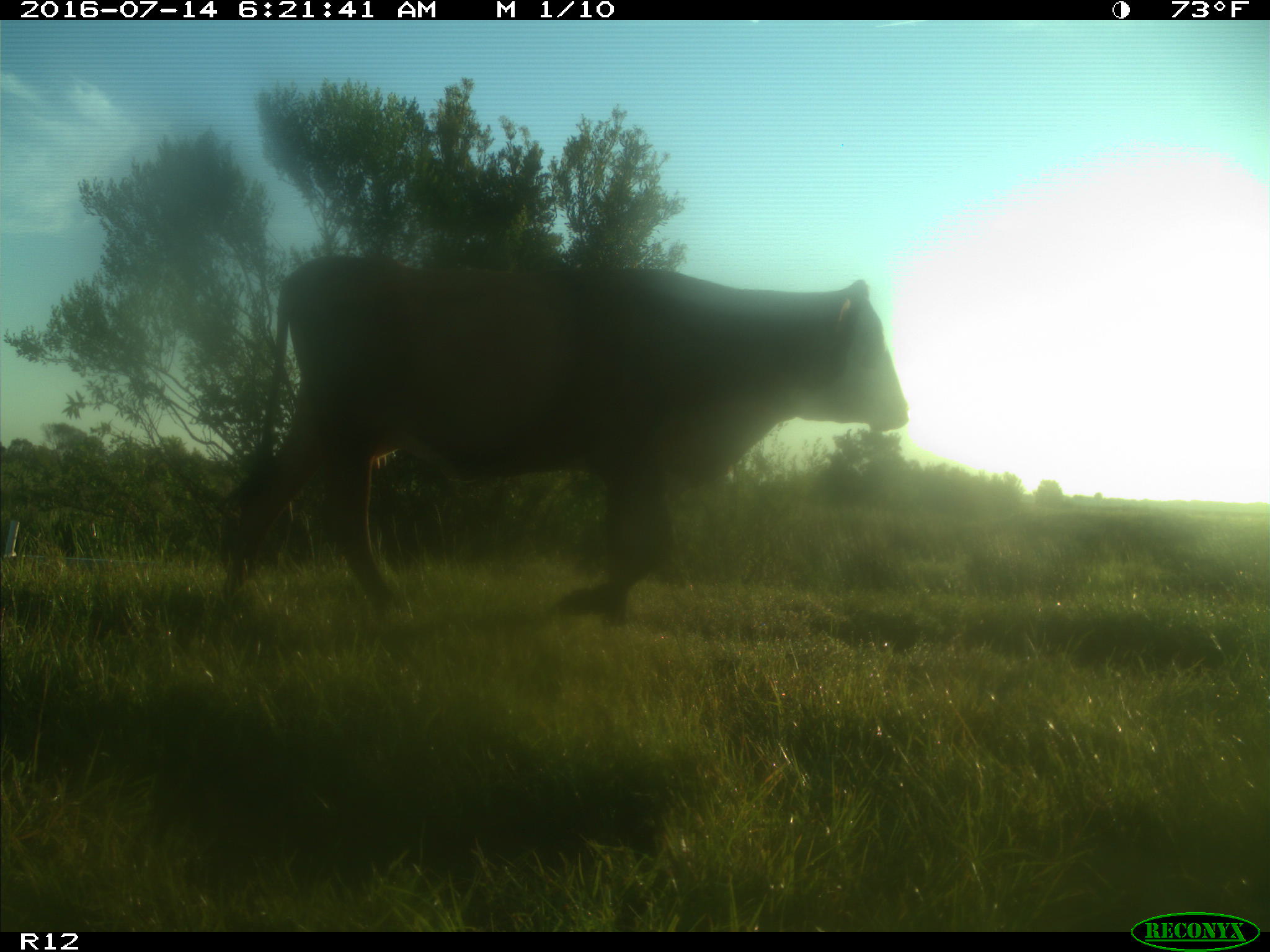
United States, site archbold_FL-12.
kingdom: Animalia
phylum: Chordata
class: Mammalia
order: Artiodactyla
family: Bovidae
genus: Bos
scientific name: Bos taurus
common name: domestic cow